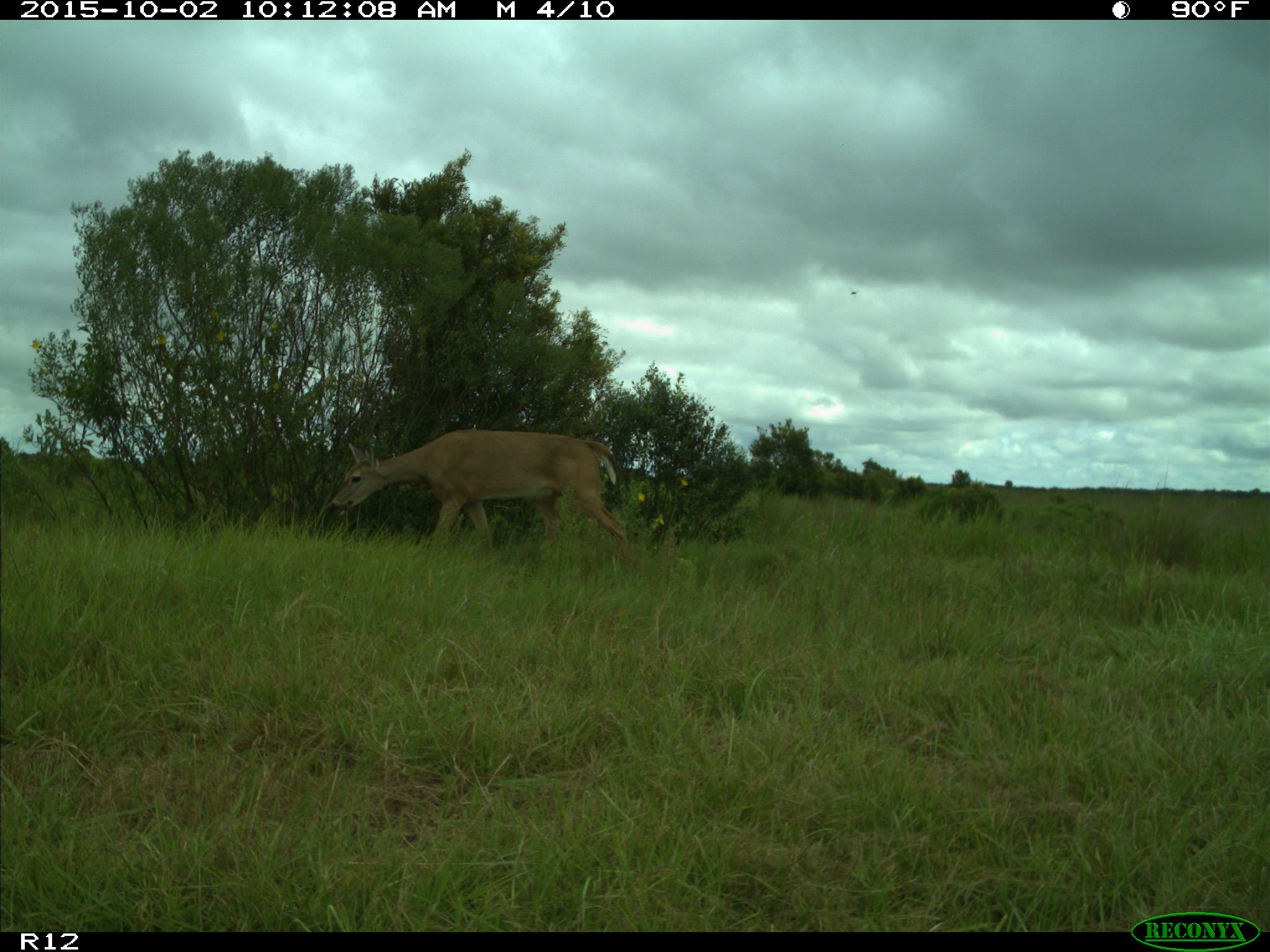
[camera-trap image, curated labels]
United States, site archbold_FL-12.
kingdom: Animalia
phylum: Chordata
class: Mammalia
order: Artiodactyla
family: Cervidae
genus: Odocoileus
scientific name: Odocoileus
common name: deer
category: unidentified deer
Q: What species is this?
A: Unidentified deer (deer) (Odocoileus).